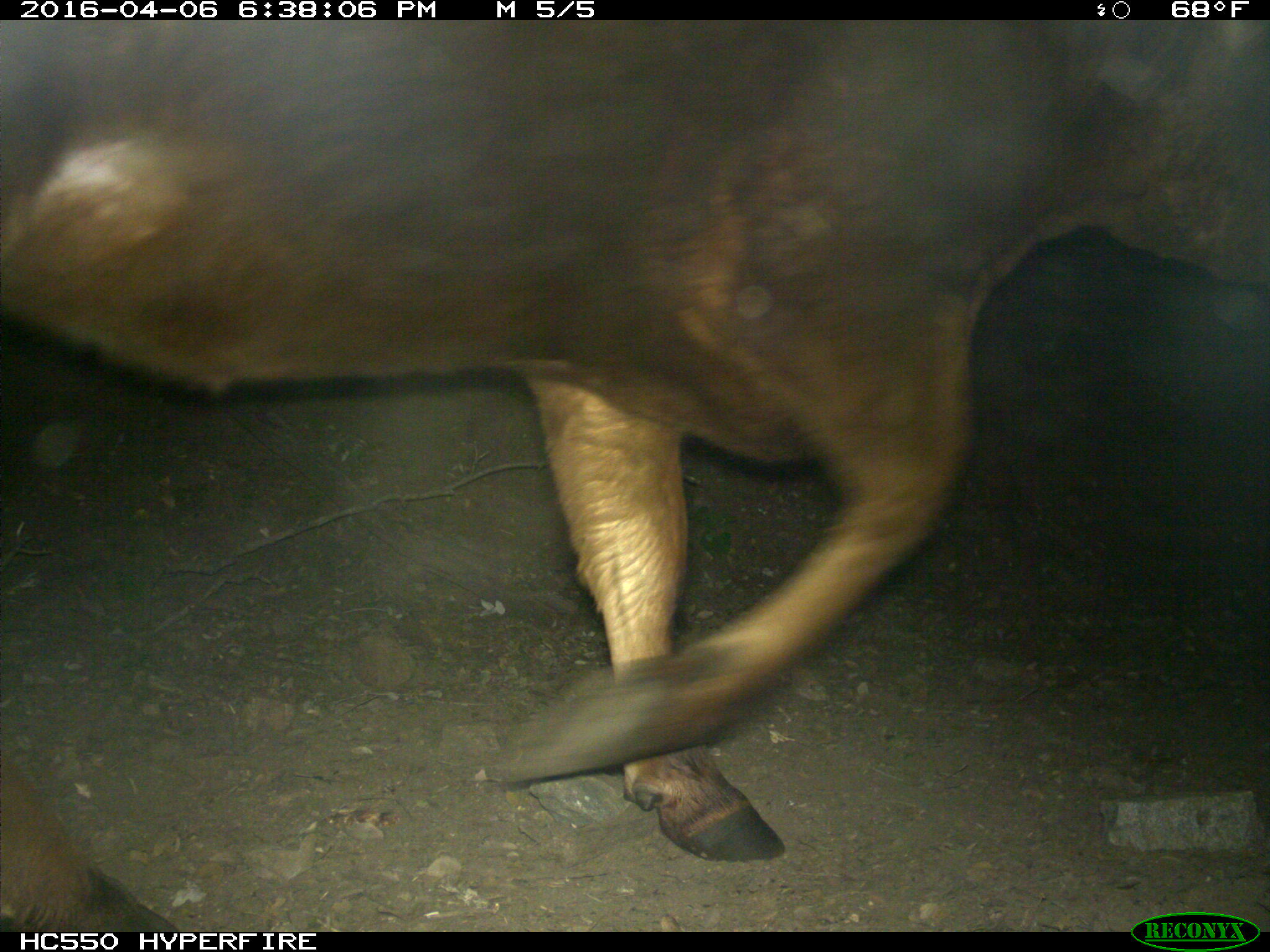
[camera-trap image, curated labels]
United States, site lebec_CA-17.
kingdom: Animalia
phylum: Chordata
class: Mammalia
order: Artiodactyla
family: Bovidae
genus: Bos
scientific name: Bos taurus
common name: domestic cow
Bos taurus (domestic cow).